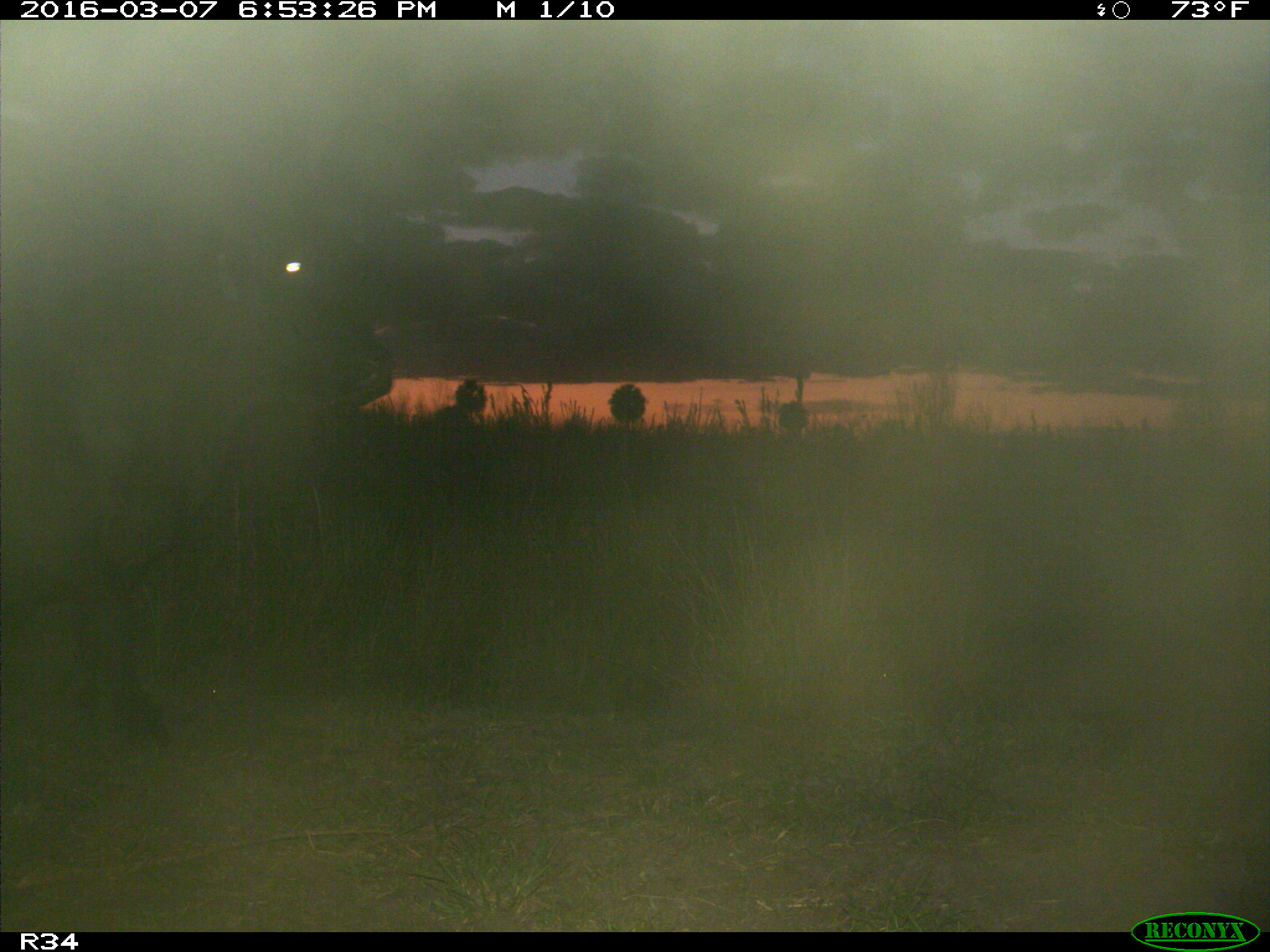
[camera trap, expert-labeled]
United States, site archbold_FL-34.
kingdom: Animalia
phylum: Chordata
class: Mammalia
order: Artiodactyla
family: Bovidae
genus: Bos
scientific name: Bos taurus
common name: domestic cow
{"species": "Bos taurus (domestic cow)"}